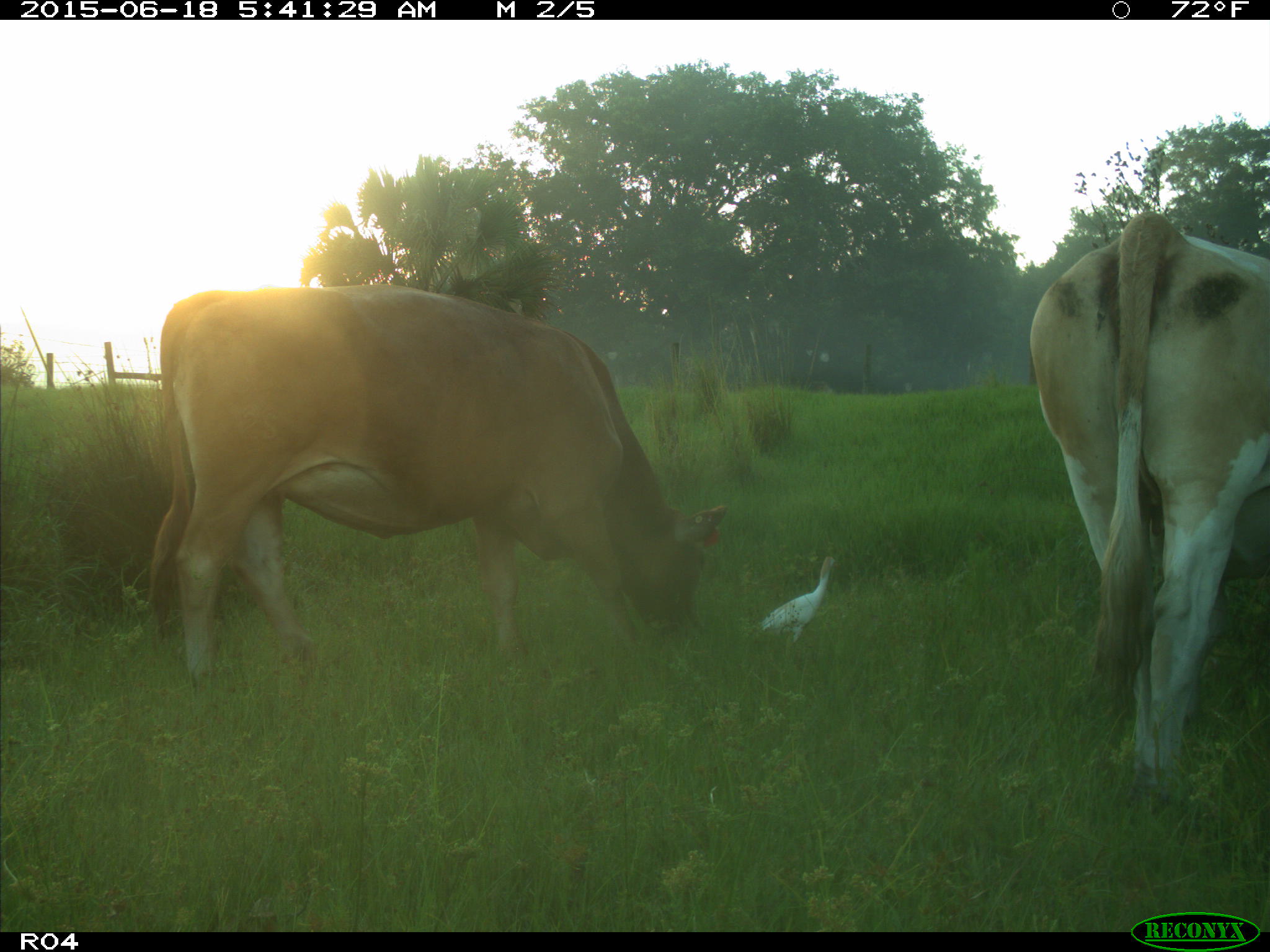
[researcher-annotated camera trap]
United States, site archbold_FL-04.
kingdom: Animalia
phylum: Chordata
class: Mammalia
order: Artiodactyla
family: Bovidae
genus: Bos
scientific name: Bos taurus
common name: domestic cow